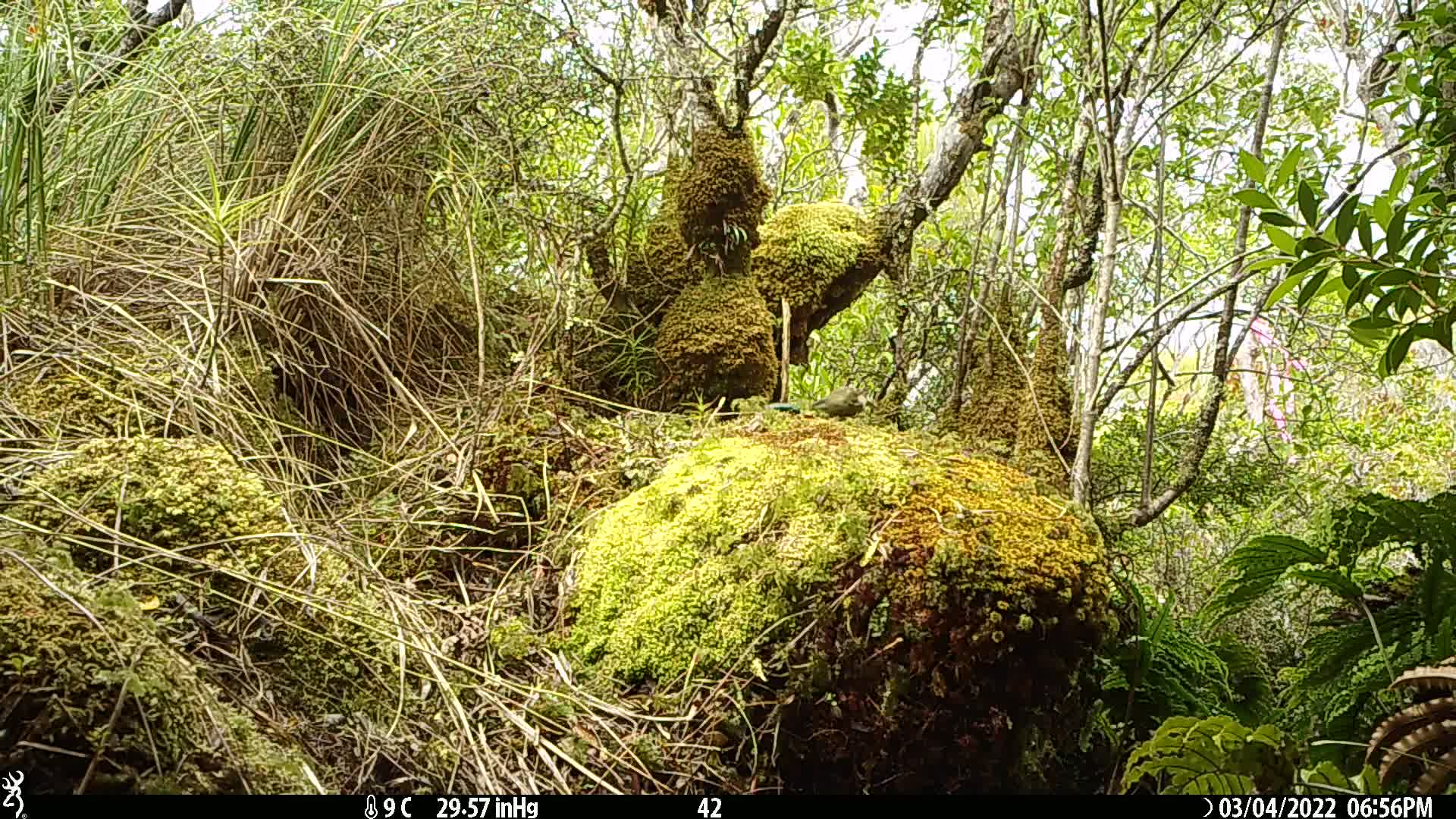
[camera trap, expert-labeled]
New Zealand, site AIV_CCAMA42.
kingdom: Animalia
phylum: Chordata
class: Aves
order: Passeriformes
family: Meliphagidae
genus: Anthornis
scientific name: Anthornis melanura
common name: new zealand bellbird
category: bellbird